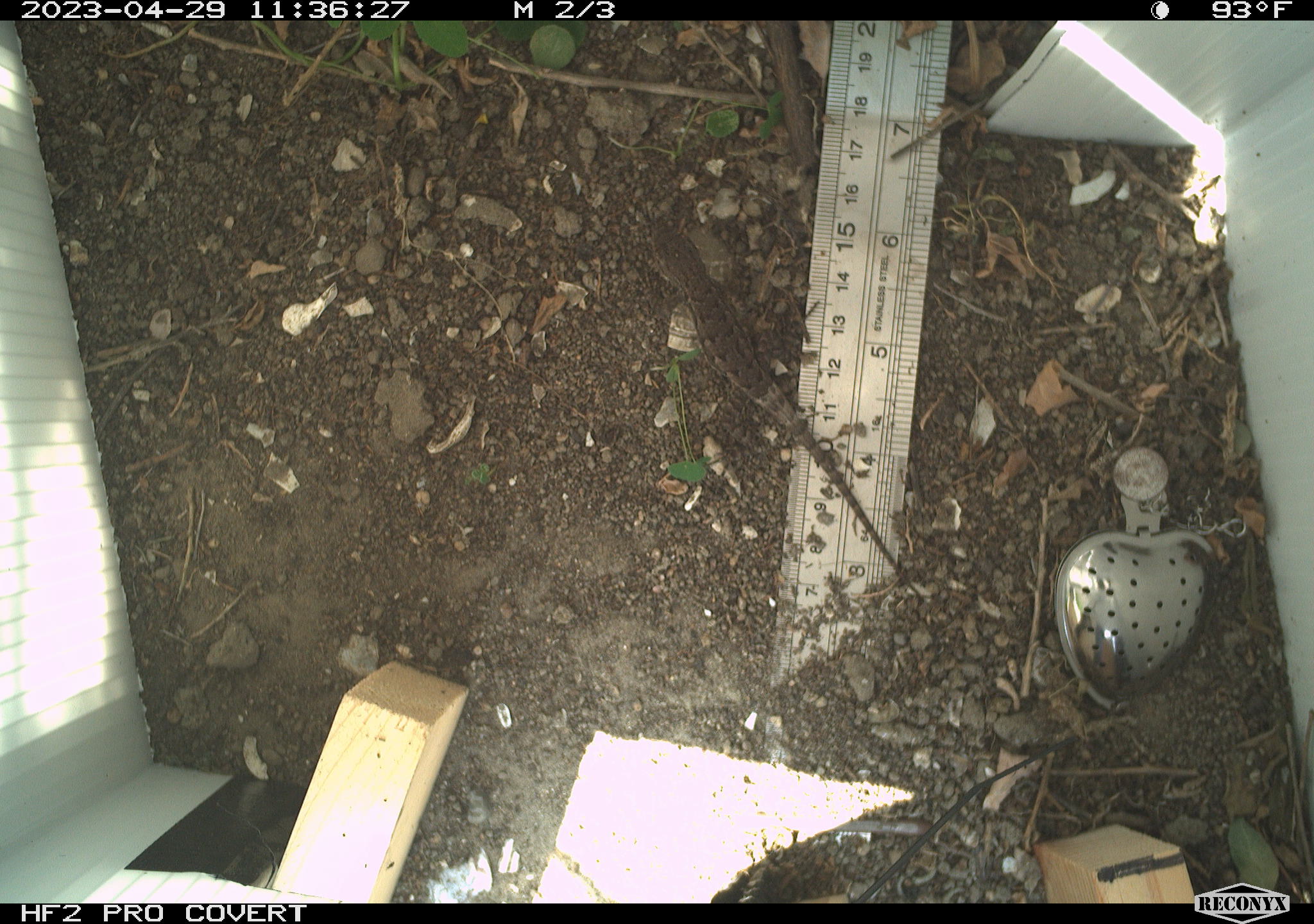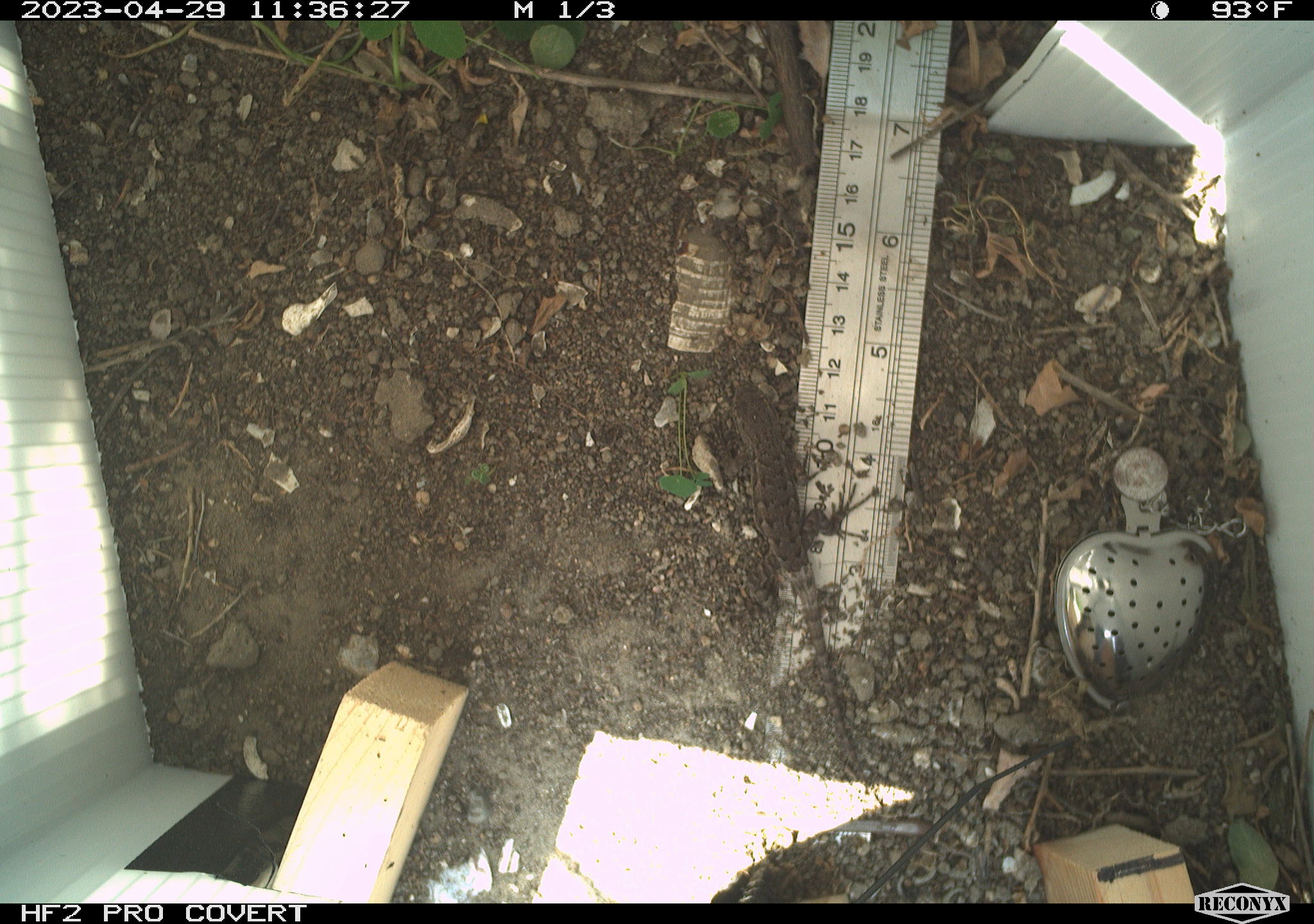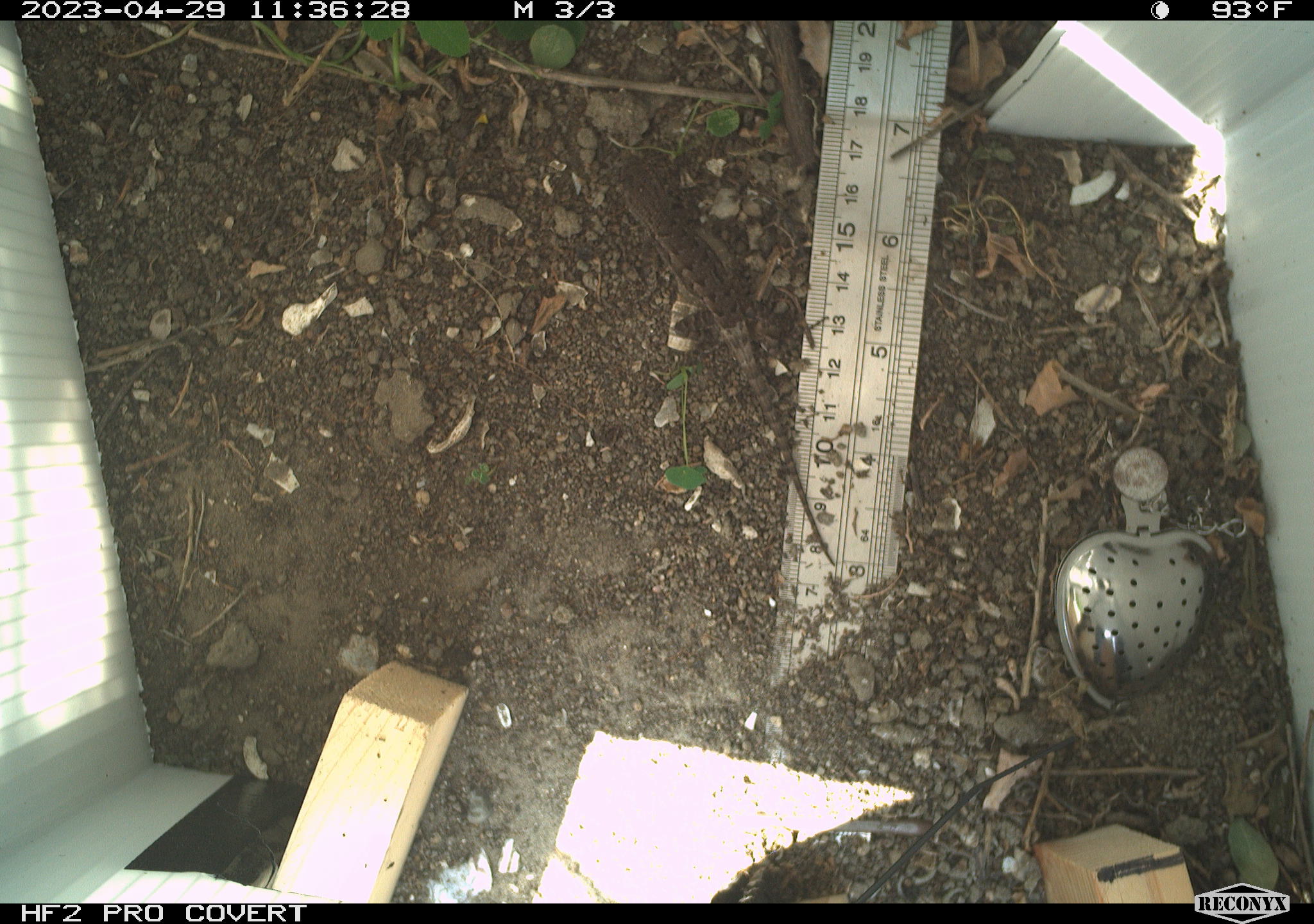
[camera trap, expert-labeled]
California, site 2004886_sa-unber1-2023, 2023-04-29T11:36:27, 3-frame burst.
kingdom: Animalia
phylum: Chordata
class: Reptilia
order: Squamata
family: Phrynosomatidae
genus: Sceloporus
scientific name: Sceloporus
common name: spiny lizards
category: sceloporus species